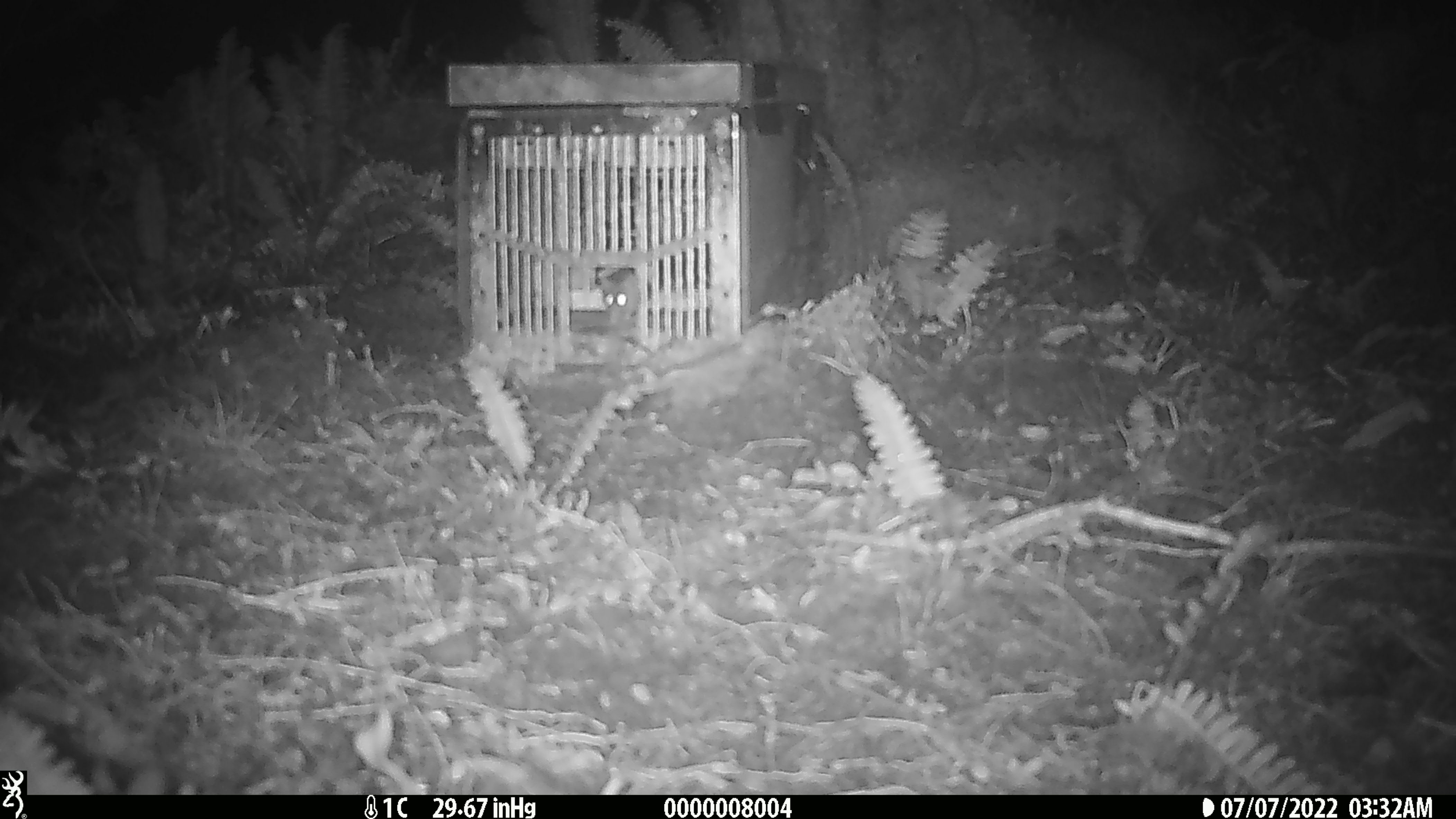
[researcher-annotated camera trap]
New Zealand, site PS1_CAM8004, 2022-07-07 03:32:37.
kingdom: Animalia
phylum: Chordata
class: Mammalia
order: Rodentia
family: Muridae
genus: Mus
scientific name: Mus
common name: mouse